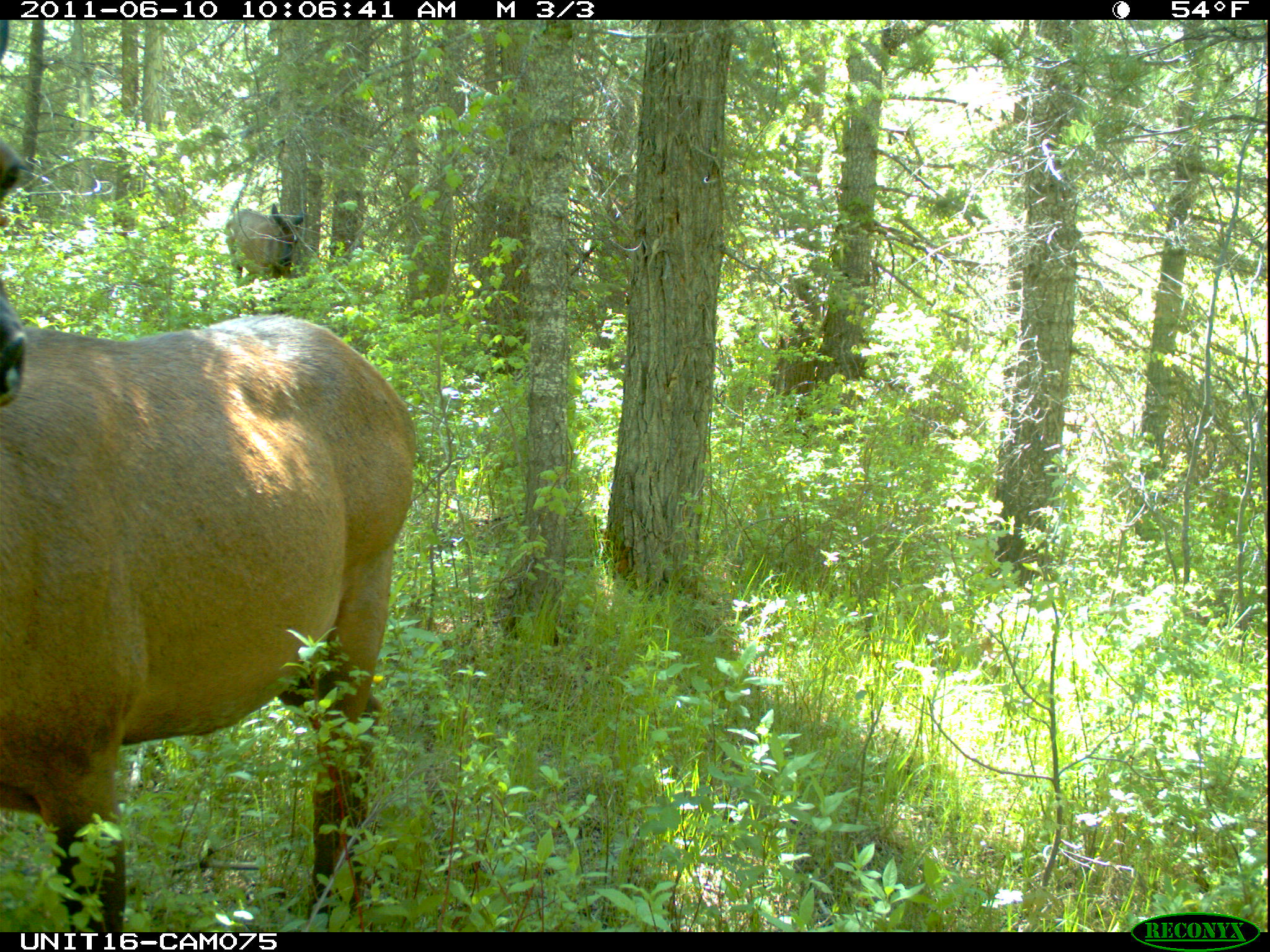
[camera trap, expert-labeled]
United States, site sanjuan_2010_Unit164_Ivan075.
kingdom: Animalia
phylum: Chordata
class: Mammalia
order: Artiodactyla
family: Cervidae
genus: Cervus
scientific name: Cervus elaphus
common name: red deer